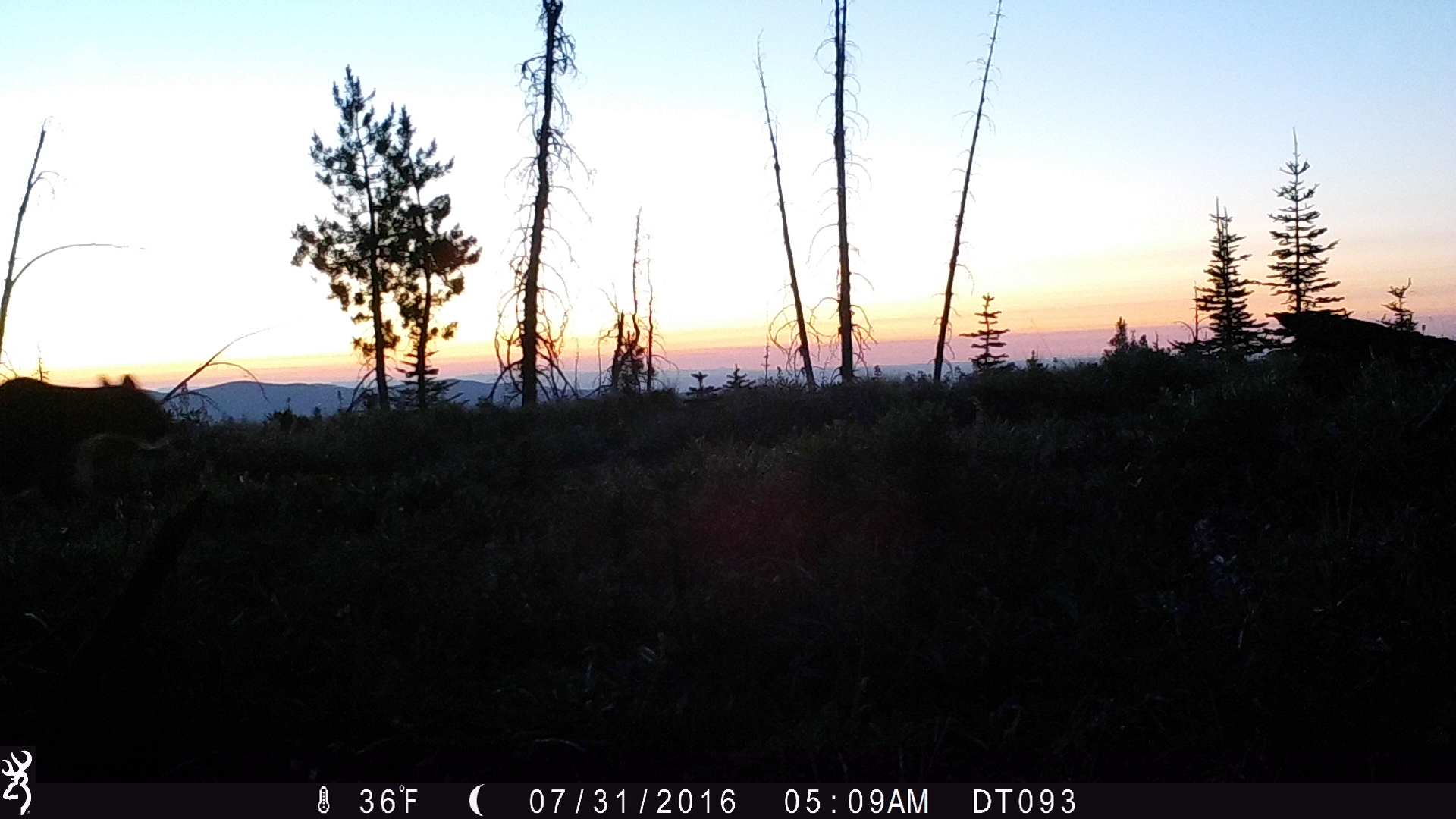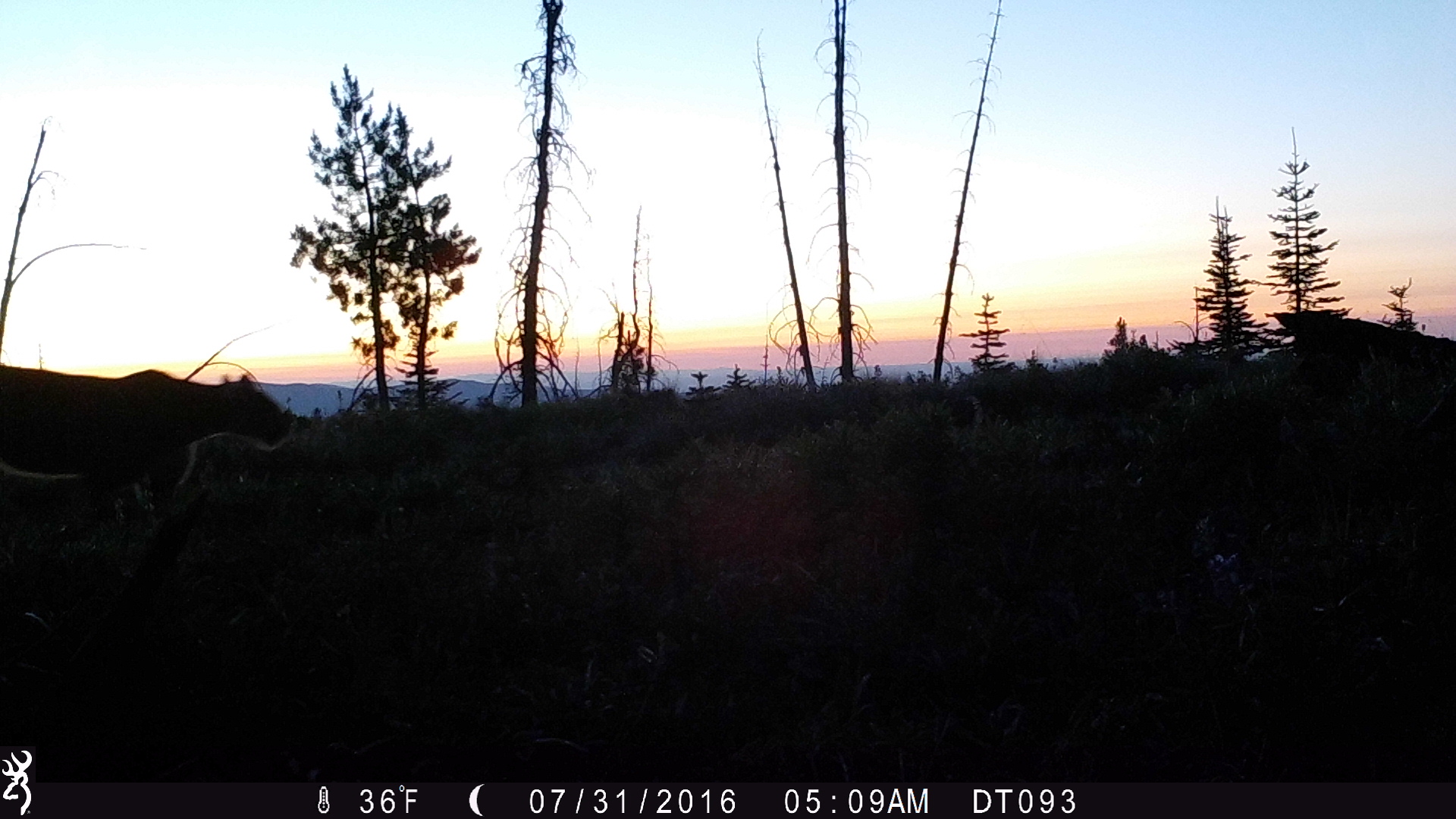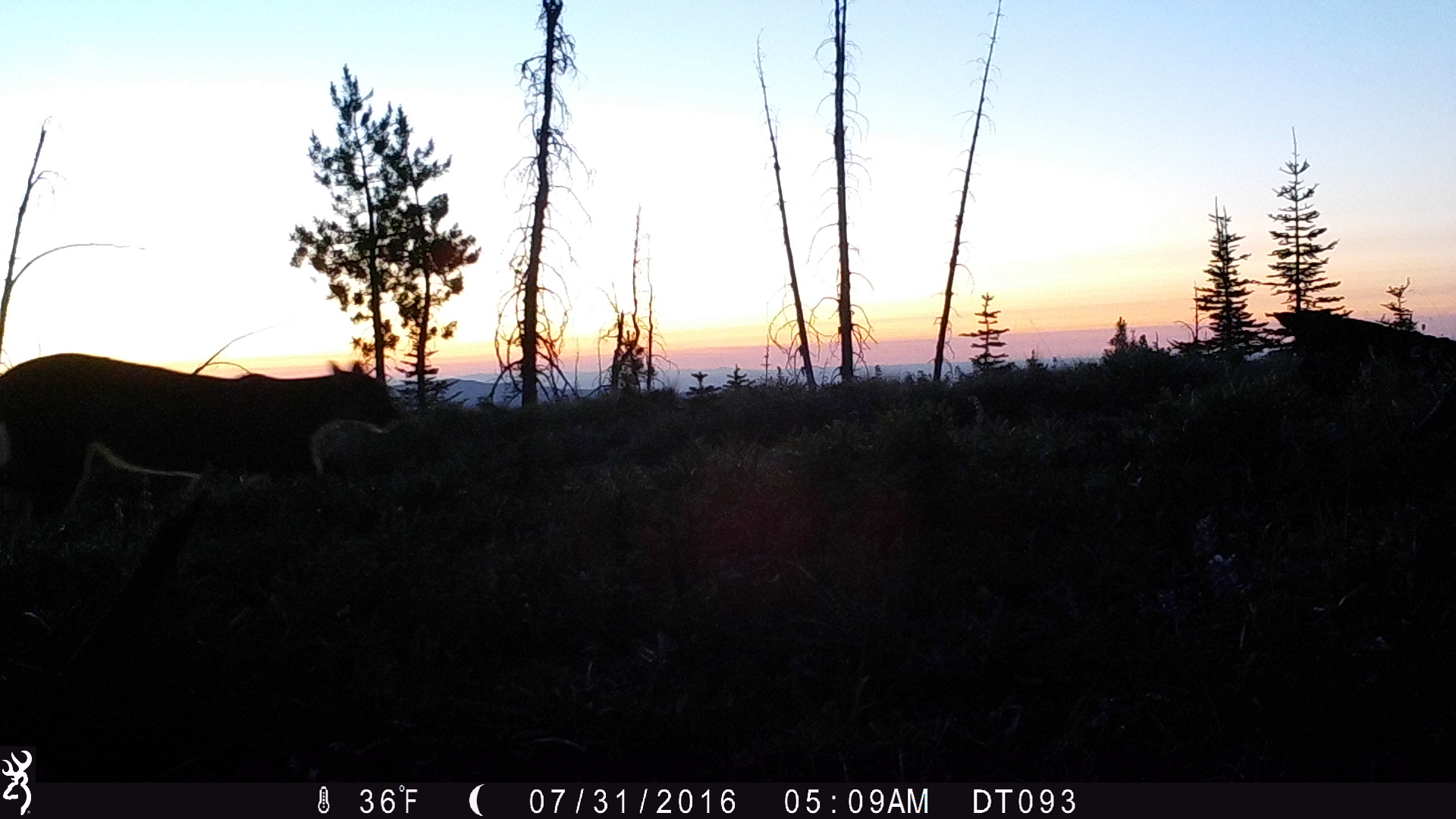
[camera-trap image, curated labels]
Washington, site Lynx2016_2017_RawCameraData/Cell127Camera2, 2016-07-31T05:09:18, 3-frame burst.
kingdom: Animalia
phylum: Chordata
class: Mammalia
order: Carnivora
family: Felidae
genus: Puma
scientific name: Puma concolor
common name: mountain lion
Puma concolor (mountain lion). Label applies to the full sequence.